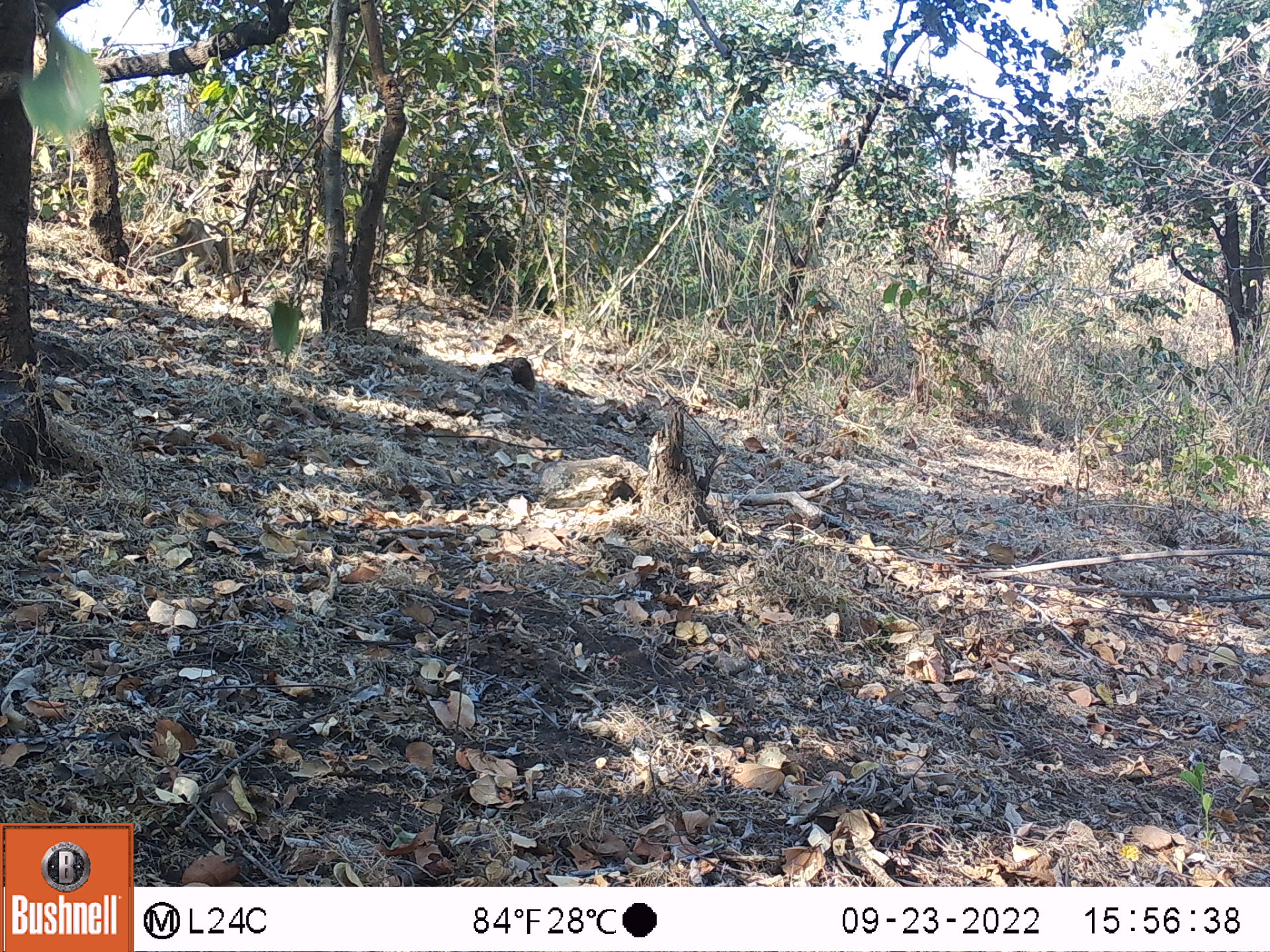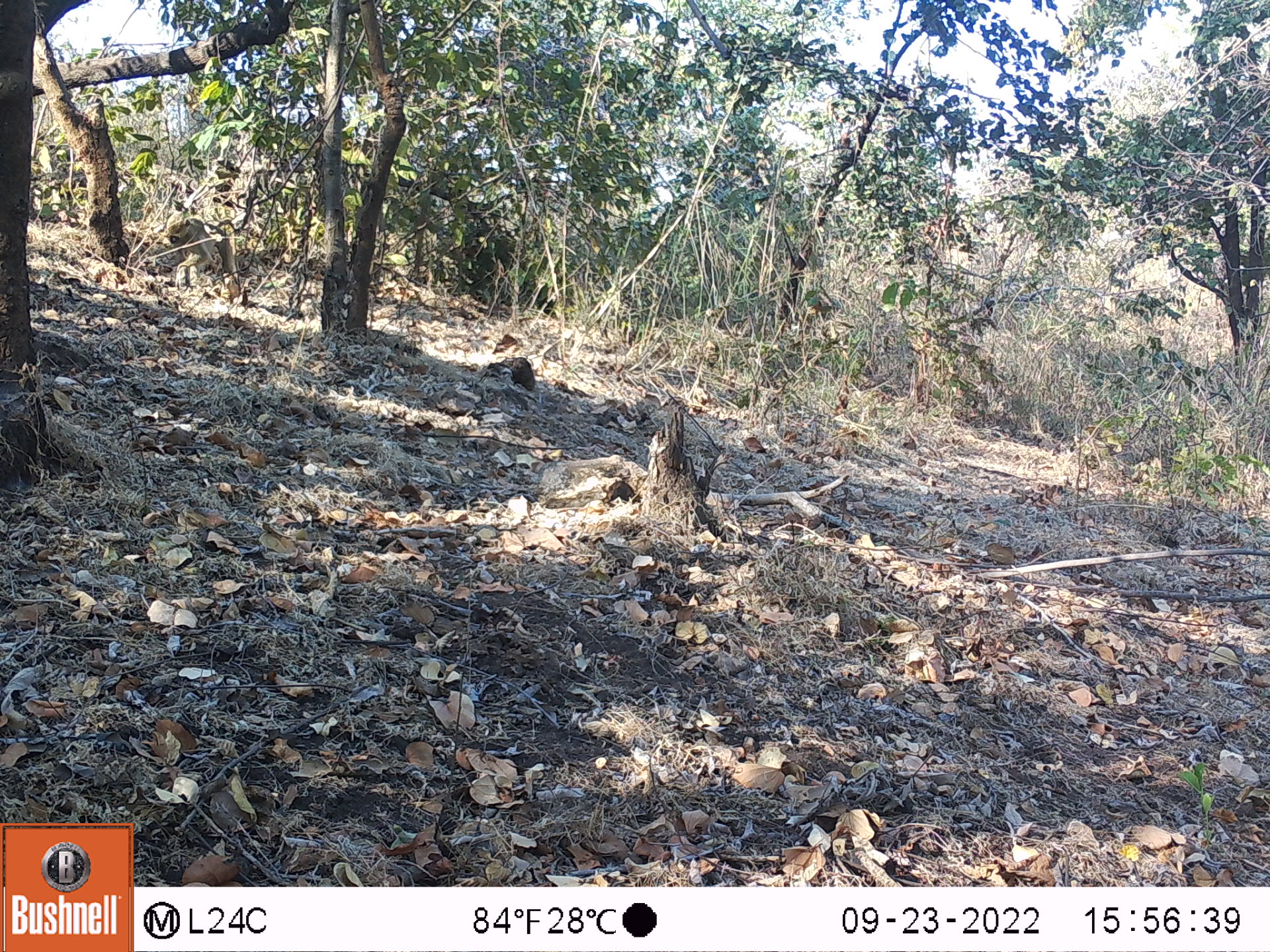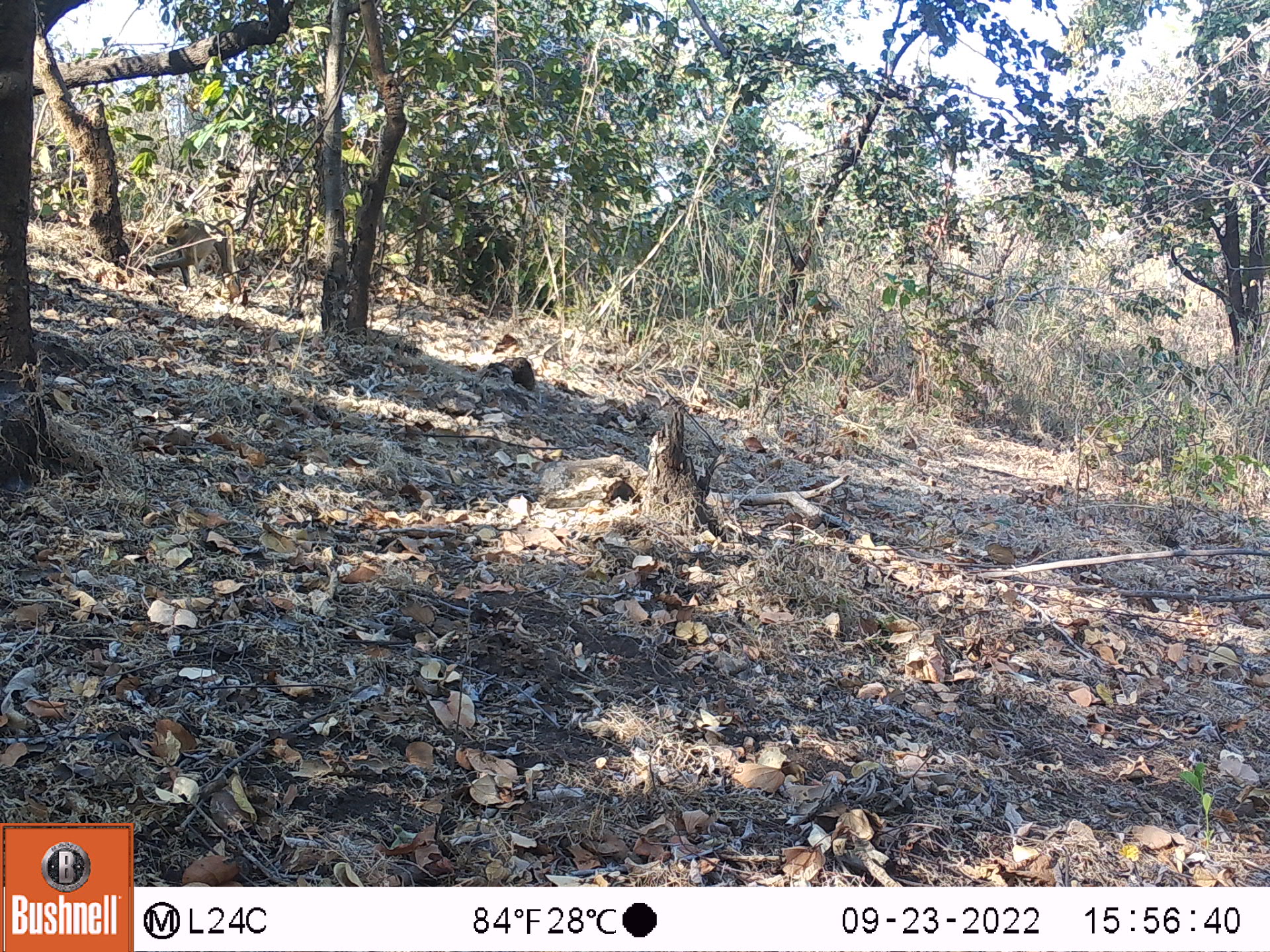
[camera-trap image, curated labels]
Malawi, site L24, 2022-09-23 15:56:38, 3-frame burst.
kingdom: Animalia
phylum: Chordata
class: Mammalia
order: Primates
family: Cercopithecidae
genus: Papio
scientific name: Papio cynocephalus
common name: yellow baboon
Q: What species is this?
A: Yellow baboon (Papio cynocephalus).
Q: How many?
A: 1.